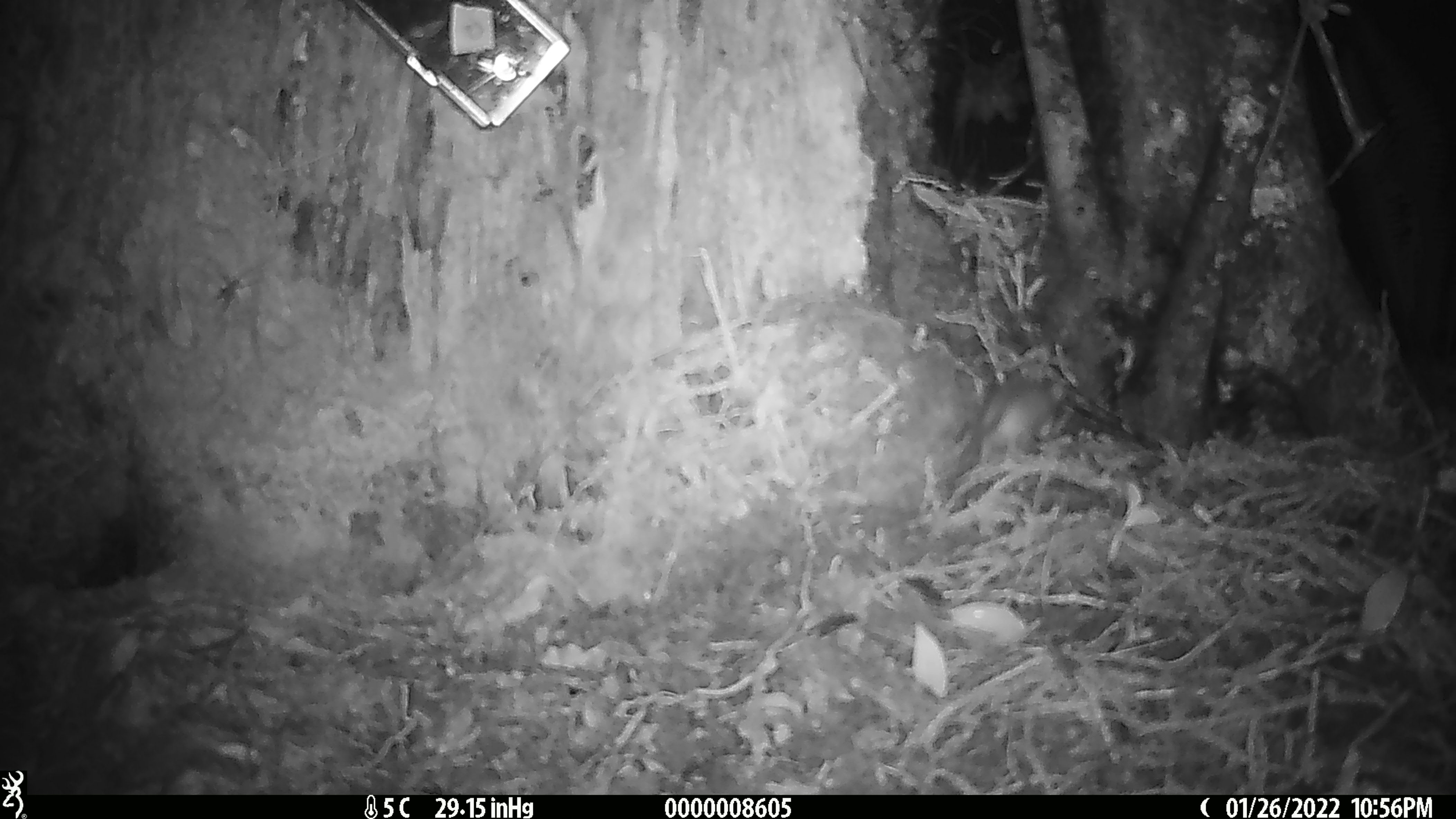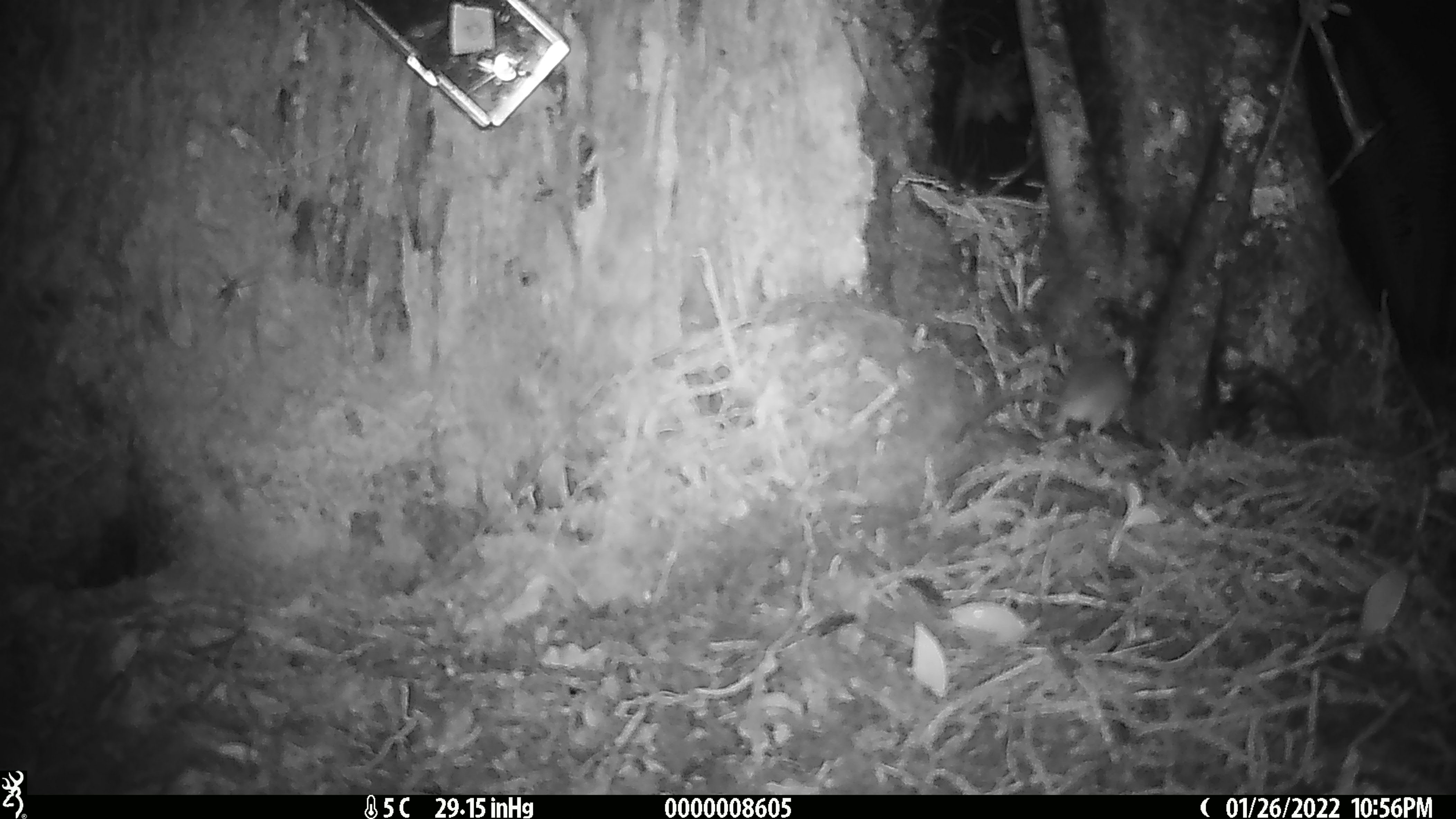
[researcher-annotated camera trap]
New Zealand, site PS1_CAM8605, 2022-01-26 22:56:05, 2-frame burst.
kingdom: Animalia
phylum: Chordata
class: Mammalia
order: Rodentia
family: Muridae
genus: Mus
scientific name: Mus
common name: mouse